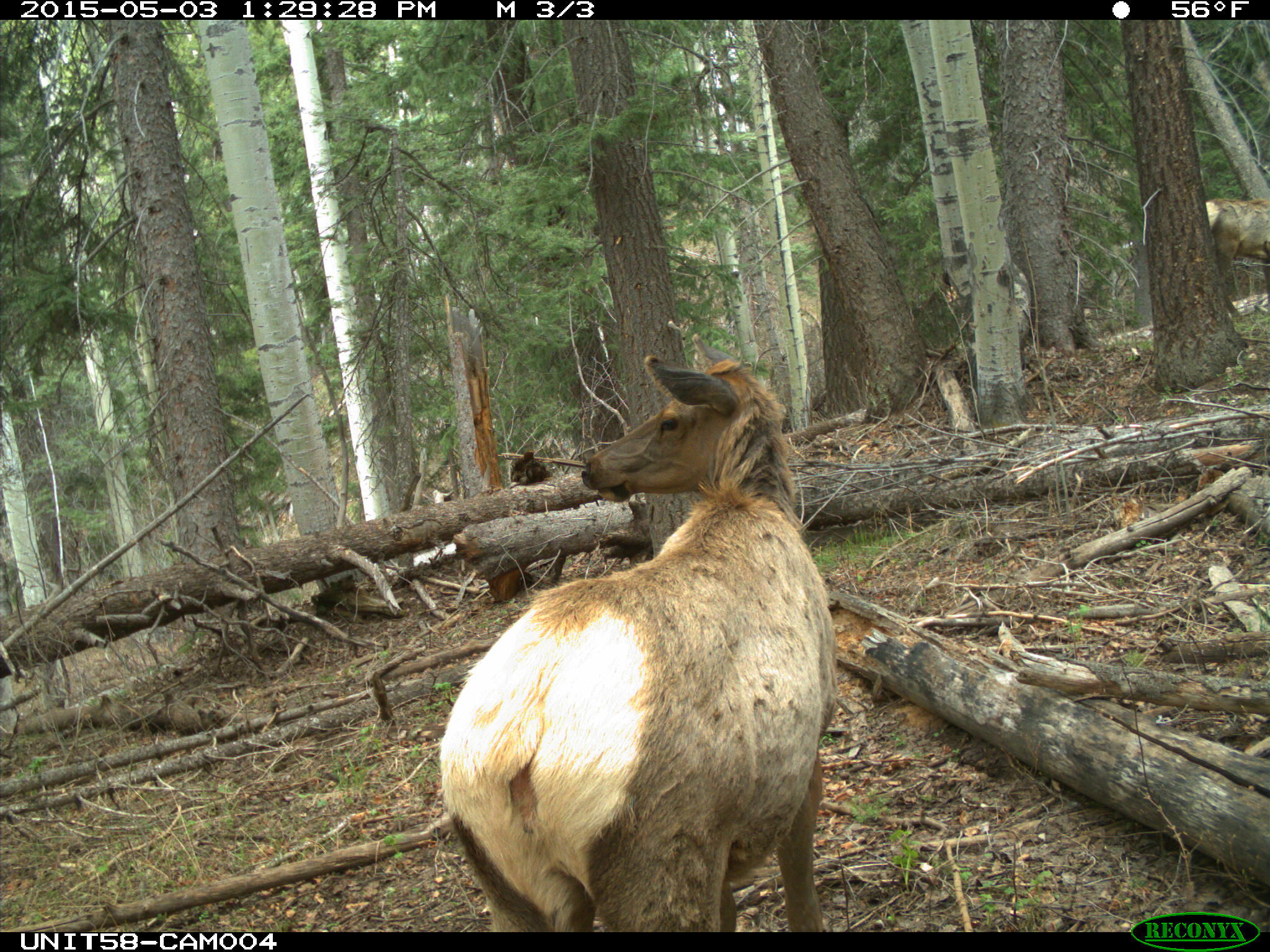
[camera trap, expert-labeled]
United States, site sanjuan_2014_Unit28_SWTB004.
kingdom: Animalia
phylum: Chordata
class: Mammalia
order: Artiodactyla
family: Cervidae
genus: Cervus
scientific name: Cervus elaphus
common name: red deer